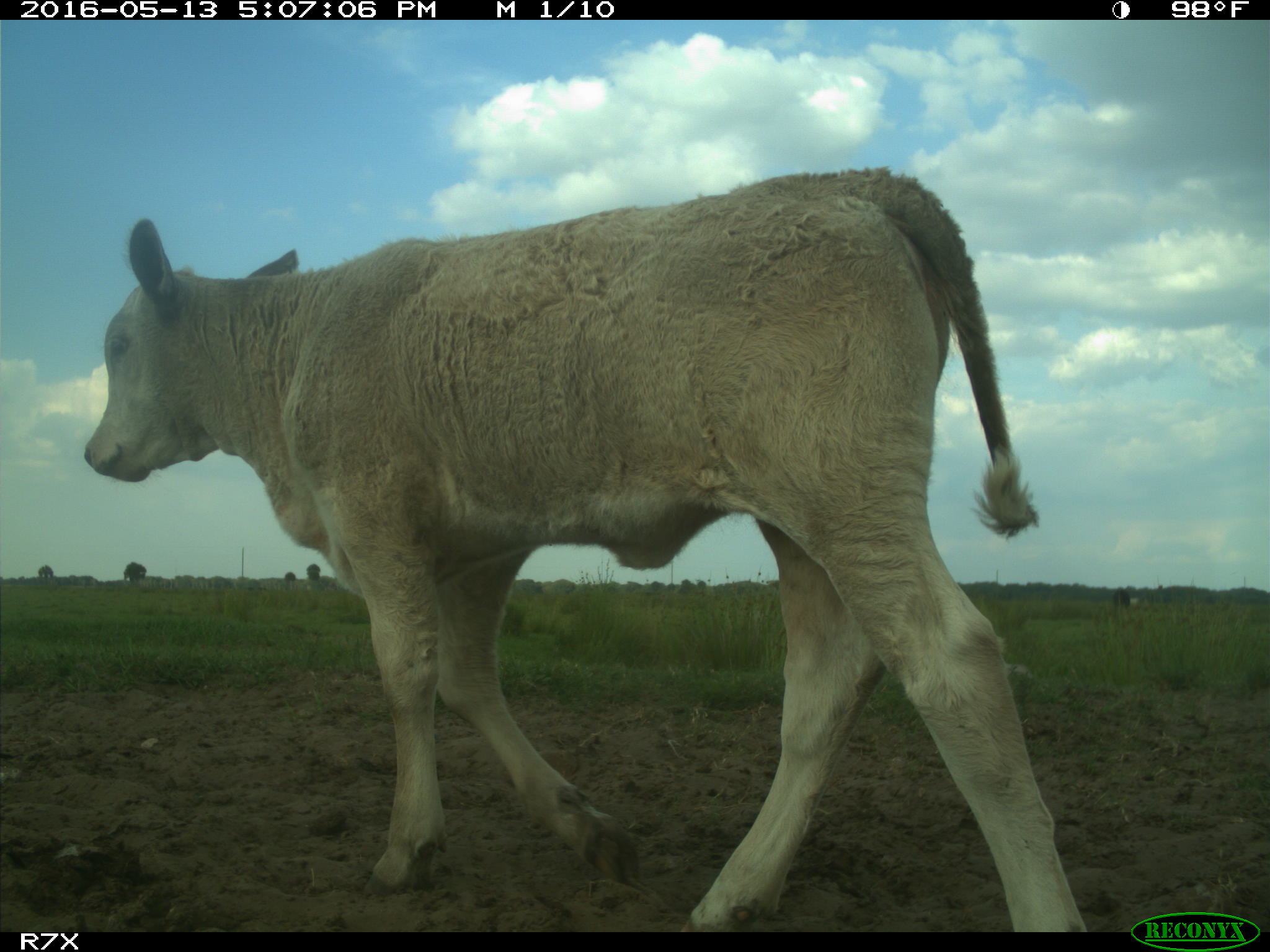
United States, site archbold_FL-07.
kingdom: Animalia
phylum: Chordata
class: Mammalia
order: Artiodactyla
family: Bovidae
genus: Bos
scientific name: Bos taurus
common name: domestic cow